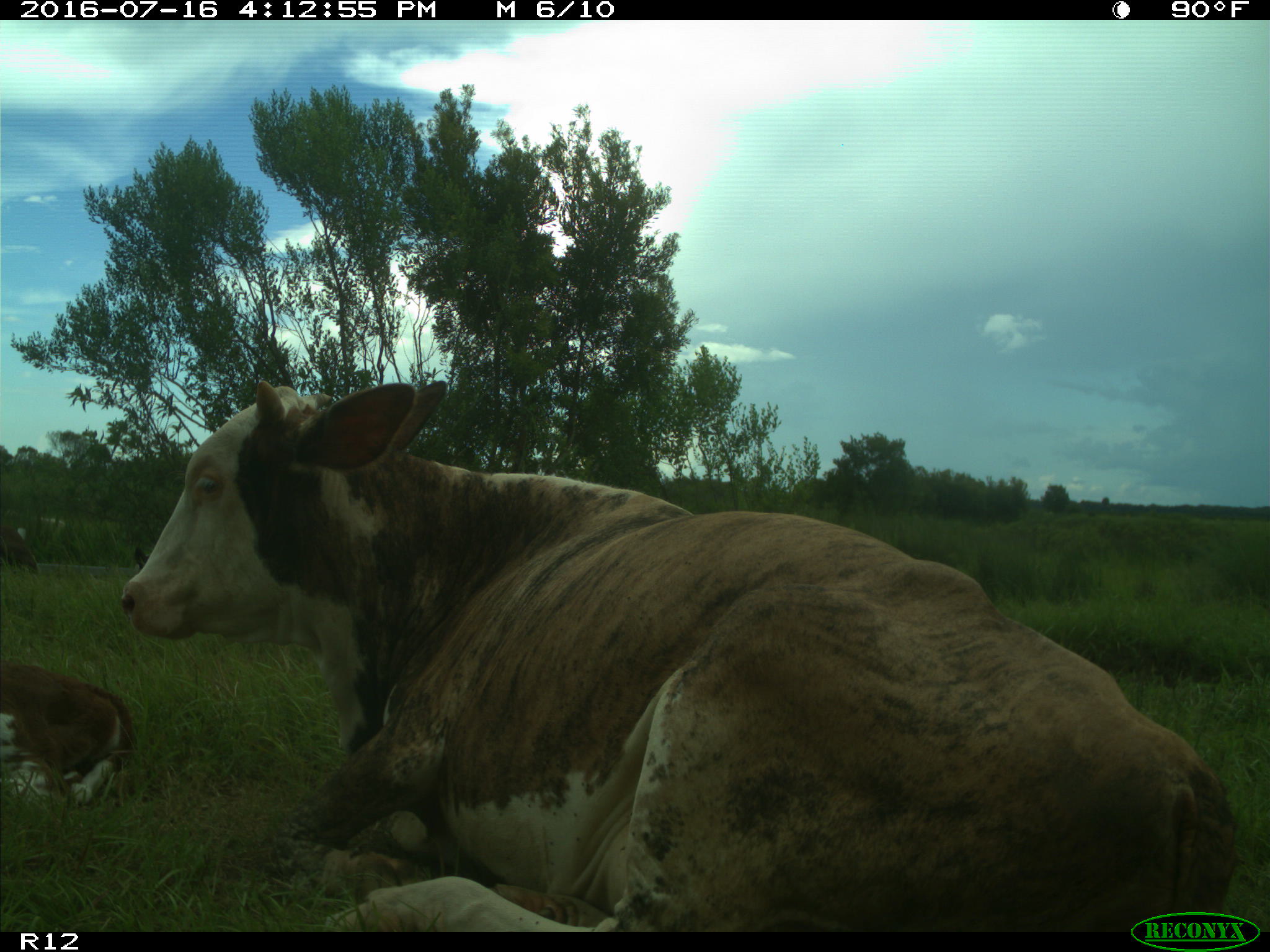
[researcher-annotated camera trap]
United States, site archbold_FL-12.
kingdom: Animalia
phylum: Chordata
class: Mammalia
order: Artiodactyla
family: Bovidae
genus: Bos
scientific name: Bos taurus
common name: domestic cow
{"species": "Bos taurus (domestic cow)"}